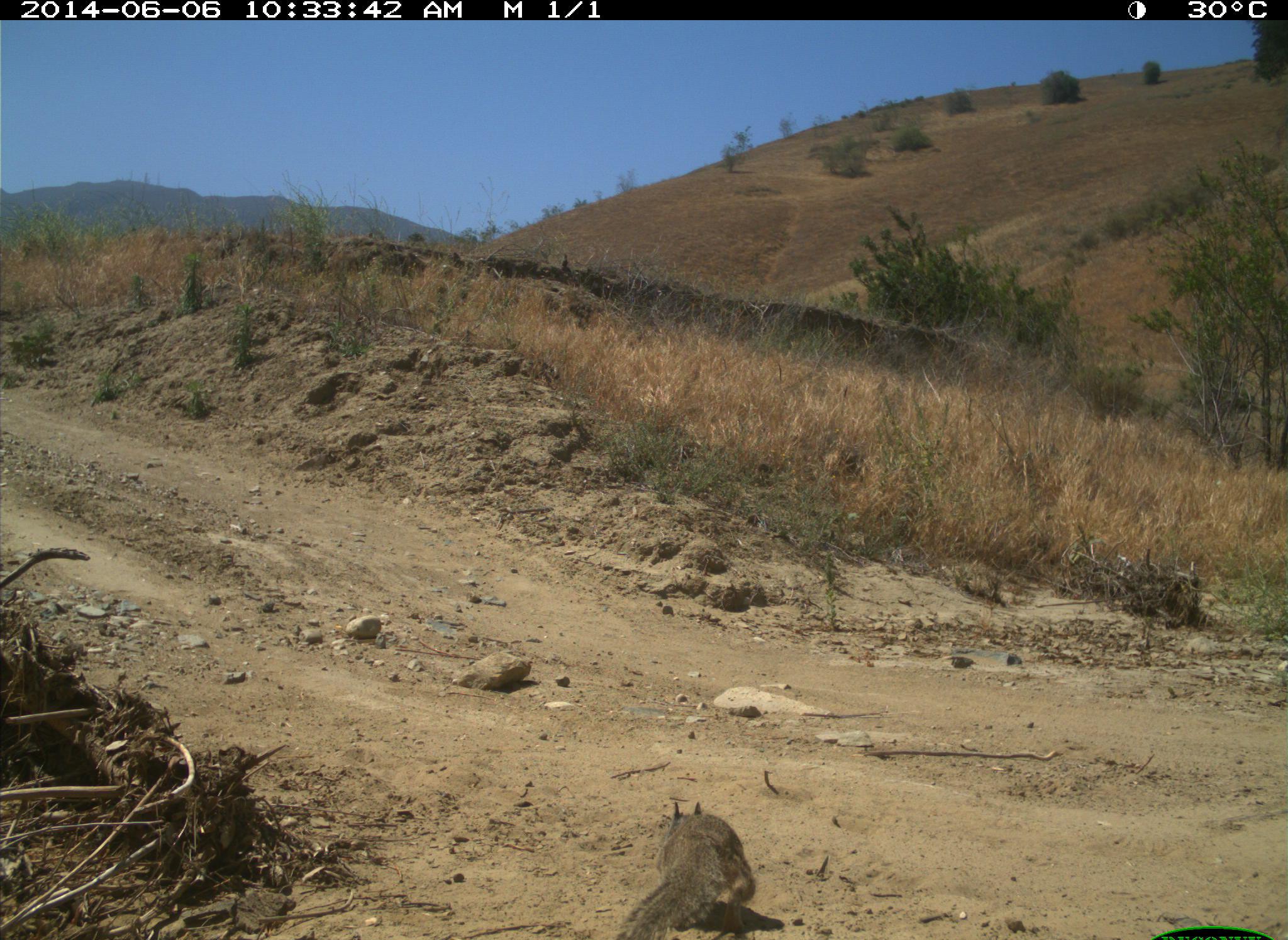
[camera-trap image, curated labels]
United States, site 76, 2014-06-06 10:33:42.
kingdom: Animalia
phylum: Chordata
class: Mammalia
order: Rodentia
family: Sciuridae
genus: Sciurus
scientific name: Sciurus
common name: squirrel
Squirrel (Sciurus).